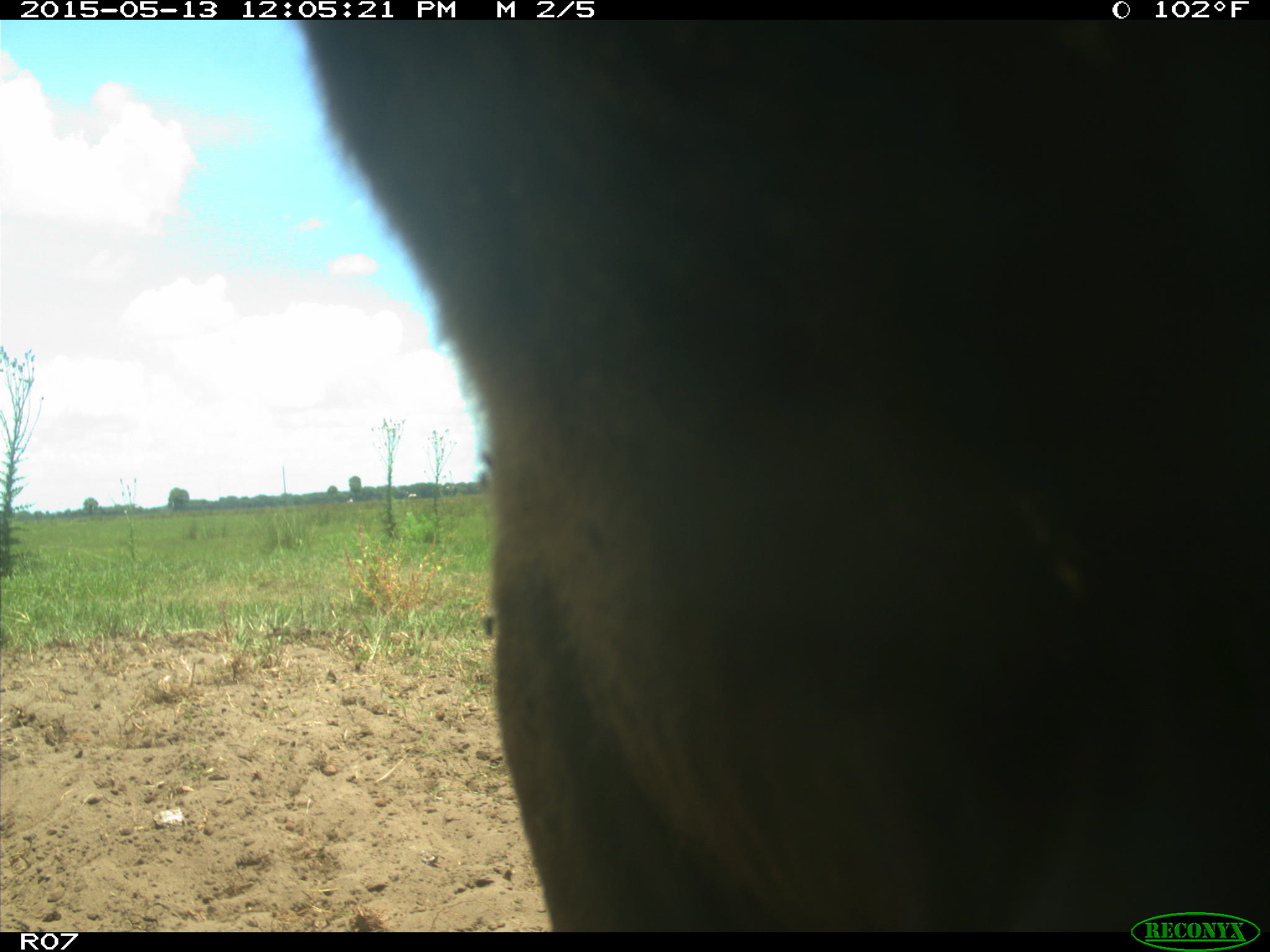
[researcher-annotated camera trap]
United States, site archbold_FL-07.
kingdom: Animalia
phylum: Chordata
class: Mammalia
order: Artiodactyla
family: Bovidae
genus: Bos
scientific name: Bos taurus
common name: domestic cow